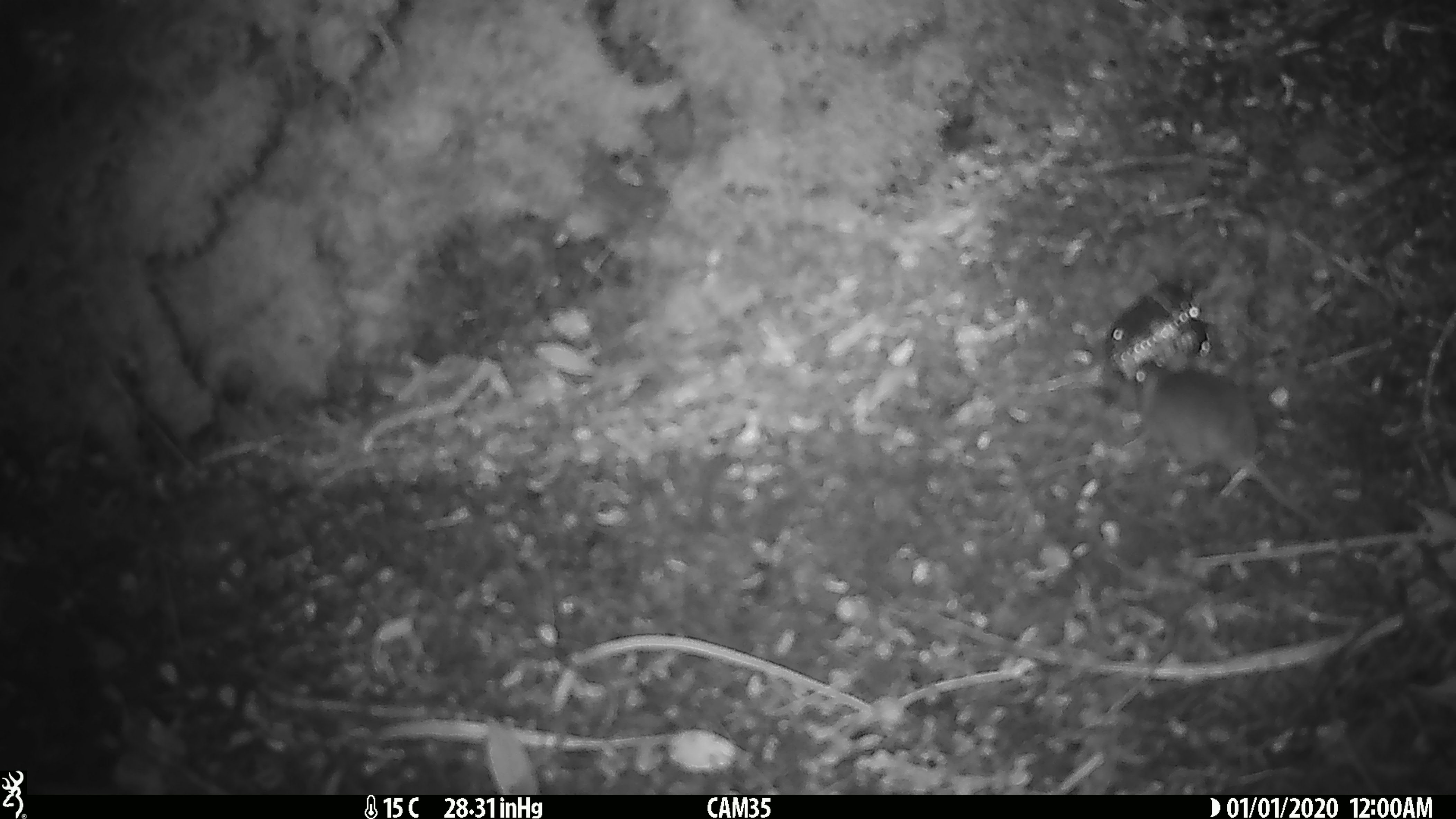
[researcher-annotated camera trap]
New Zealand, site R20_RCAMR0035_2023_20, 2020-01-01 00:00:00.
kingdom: Animalia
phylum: Chordata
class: Mammalia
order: Rodentia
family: Muridae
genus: Mus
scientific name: Mus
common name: mouse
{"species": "mouse (Mus)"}